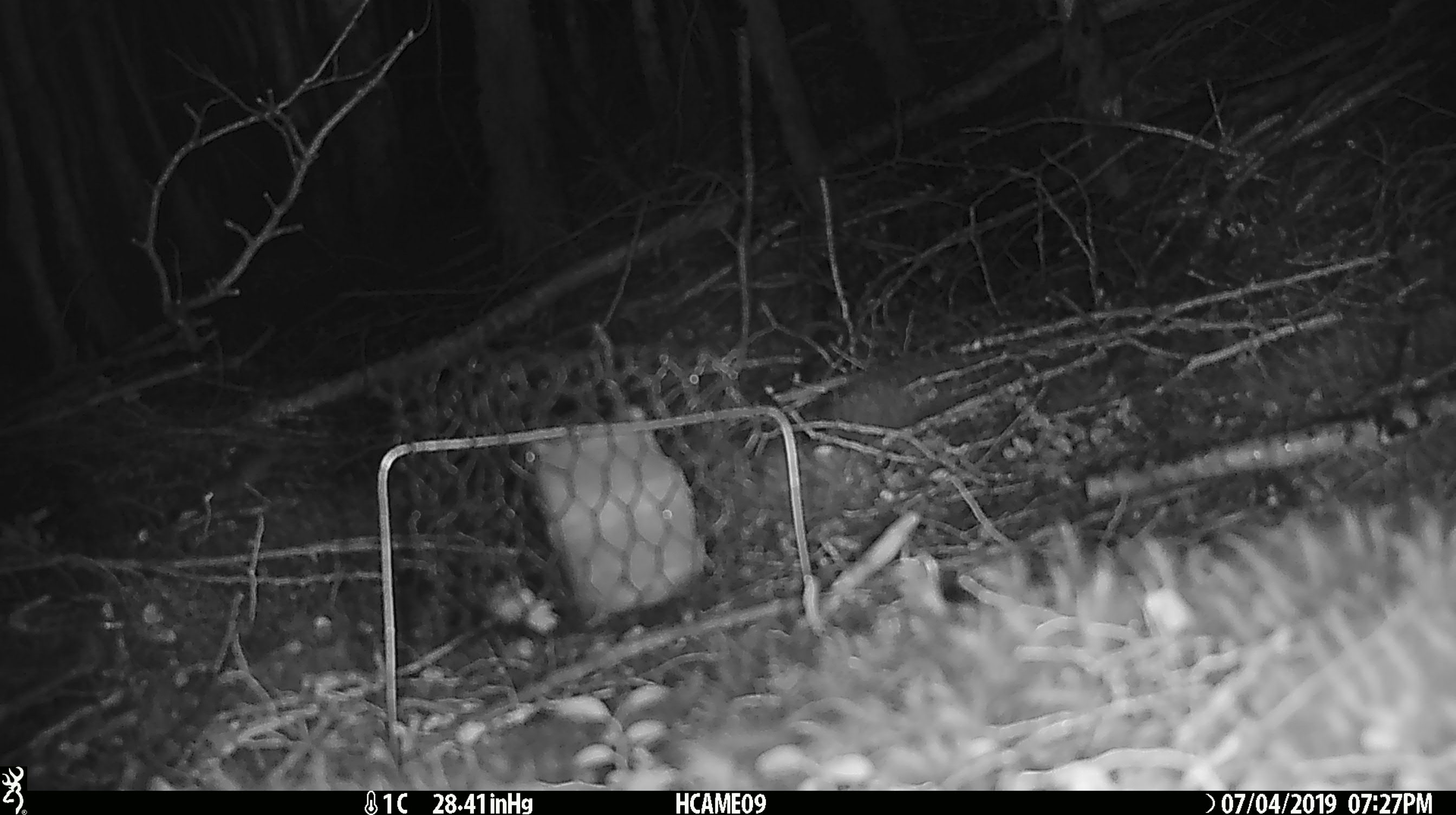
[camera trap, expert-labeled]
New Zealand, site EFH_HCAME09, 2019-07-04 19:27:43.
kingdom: Animalia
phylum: Chordata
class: Mammalia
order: Rodentia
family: Muridae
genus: Mus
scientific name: Mus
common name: mouse